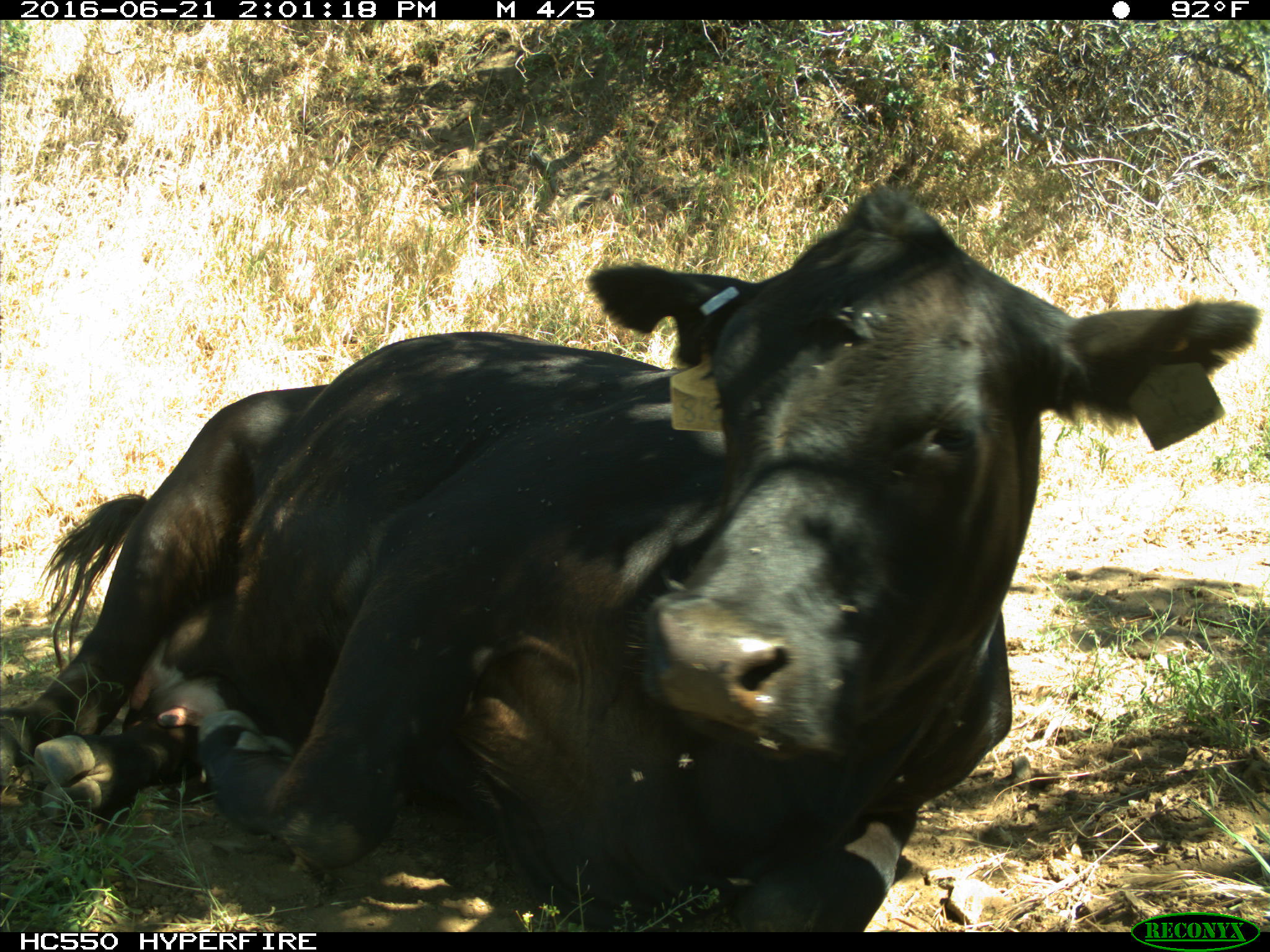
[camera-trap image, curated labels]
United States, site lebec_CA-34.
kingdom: Animalia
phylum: Chordata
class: Mammalia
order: Artiodactyla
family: Bovidae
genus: Bos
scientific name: Bos taurus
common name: domestic cow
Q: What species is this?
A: Bos taurus (domestic cow).